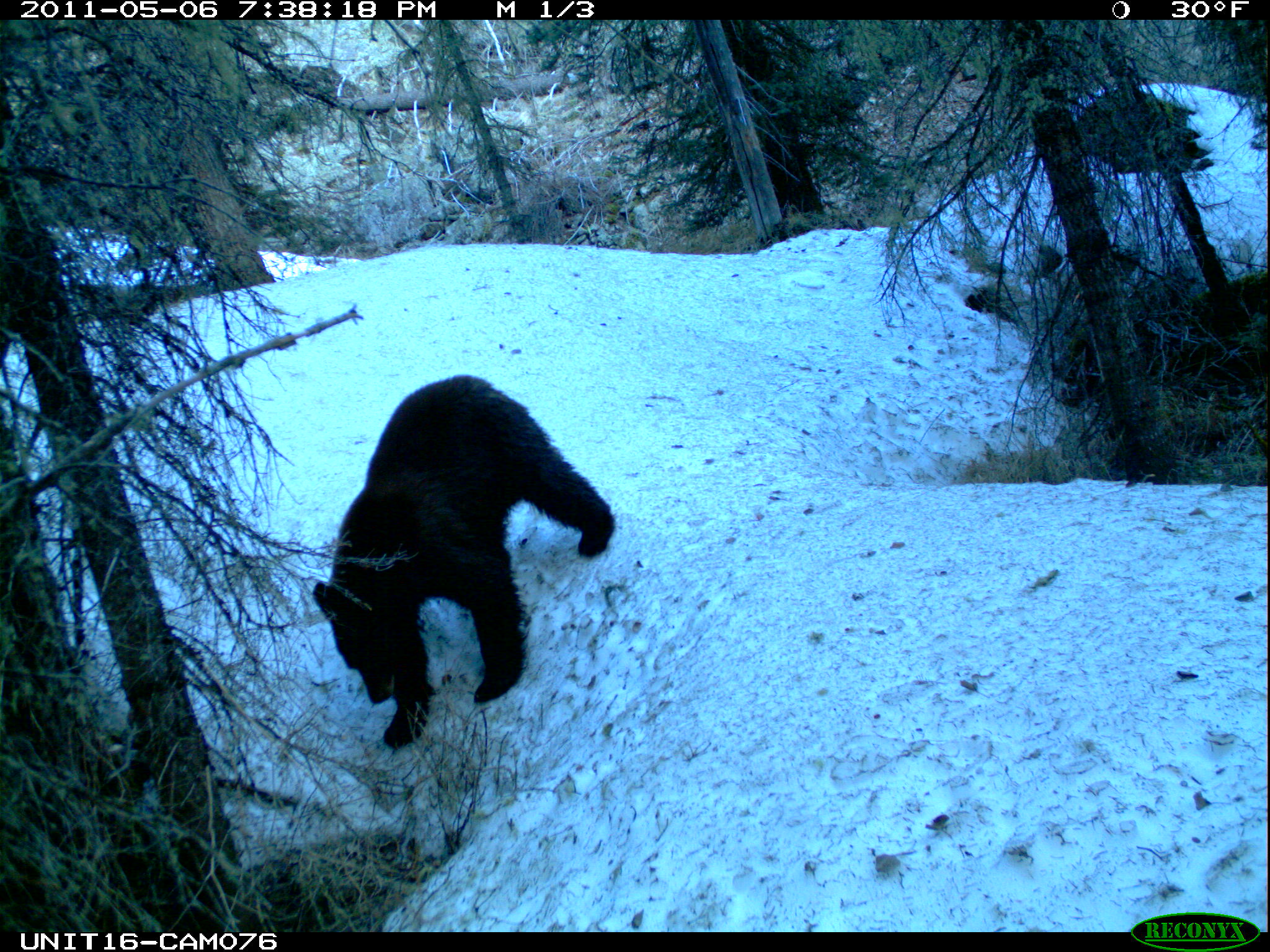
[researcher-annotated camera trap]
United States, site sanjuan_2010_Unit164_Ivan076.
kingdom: Animalia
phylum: Chordata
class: Mammalia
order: Carnivora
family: Ursidae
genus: Ursus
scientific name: Ursus americanus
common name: american black bear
Ursus americanus (american black bear).